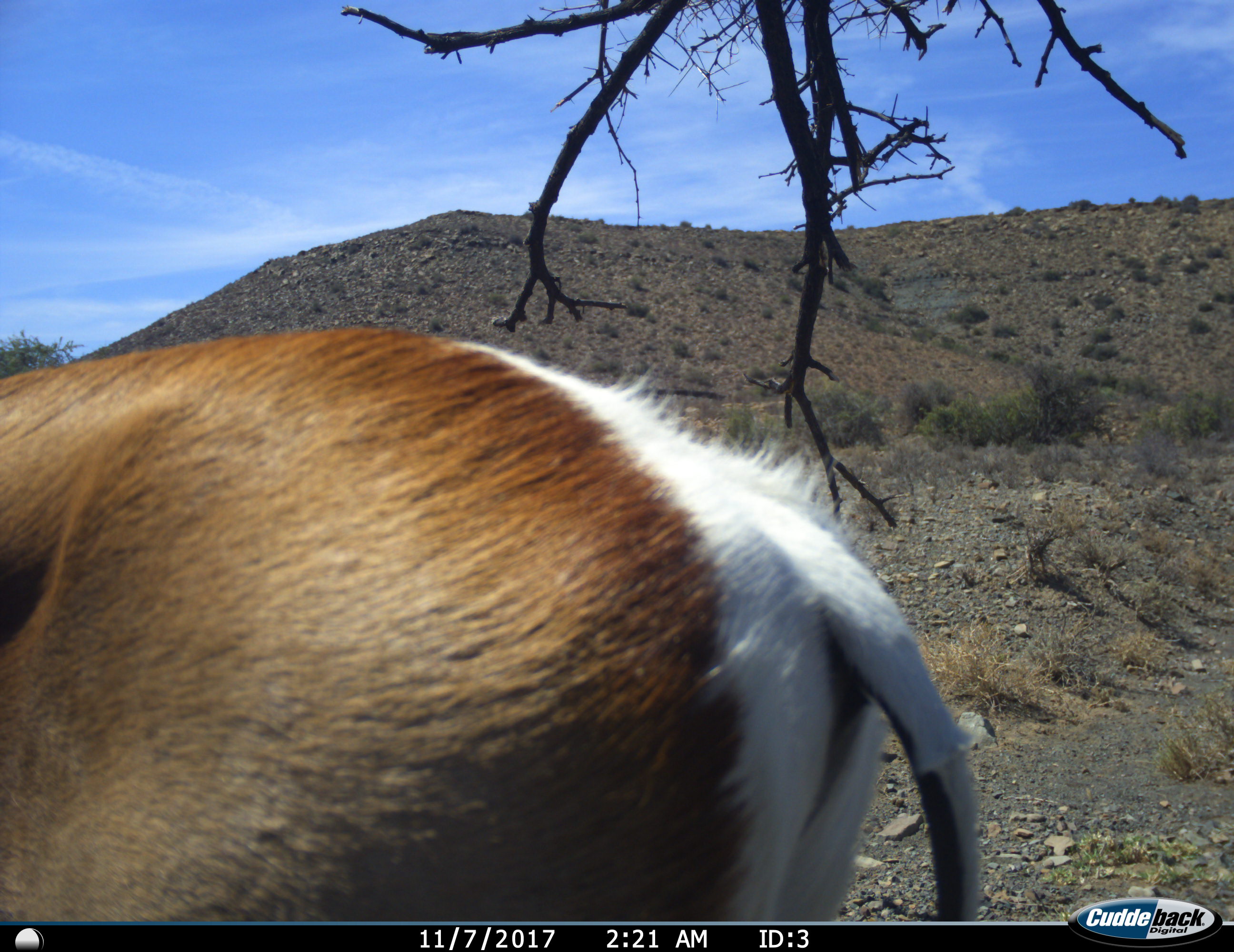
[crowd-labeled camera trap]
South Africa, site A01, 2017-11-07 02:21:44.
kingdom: Animalia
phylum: Chordata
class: Mammalia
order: Artiodactyla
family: Bovidae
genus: Antidorcas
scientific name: Antidorcas marsupialis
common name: springbok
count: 1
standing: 75%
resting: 0%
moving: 25%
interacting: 0%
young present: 0%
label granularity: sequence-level